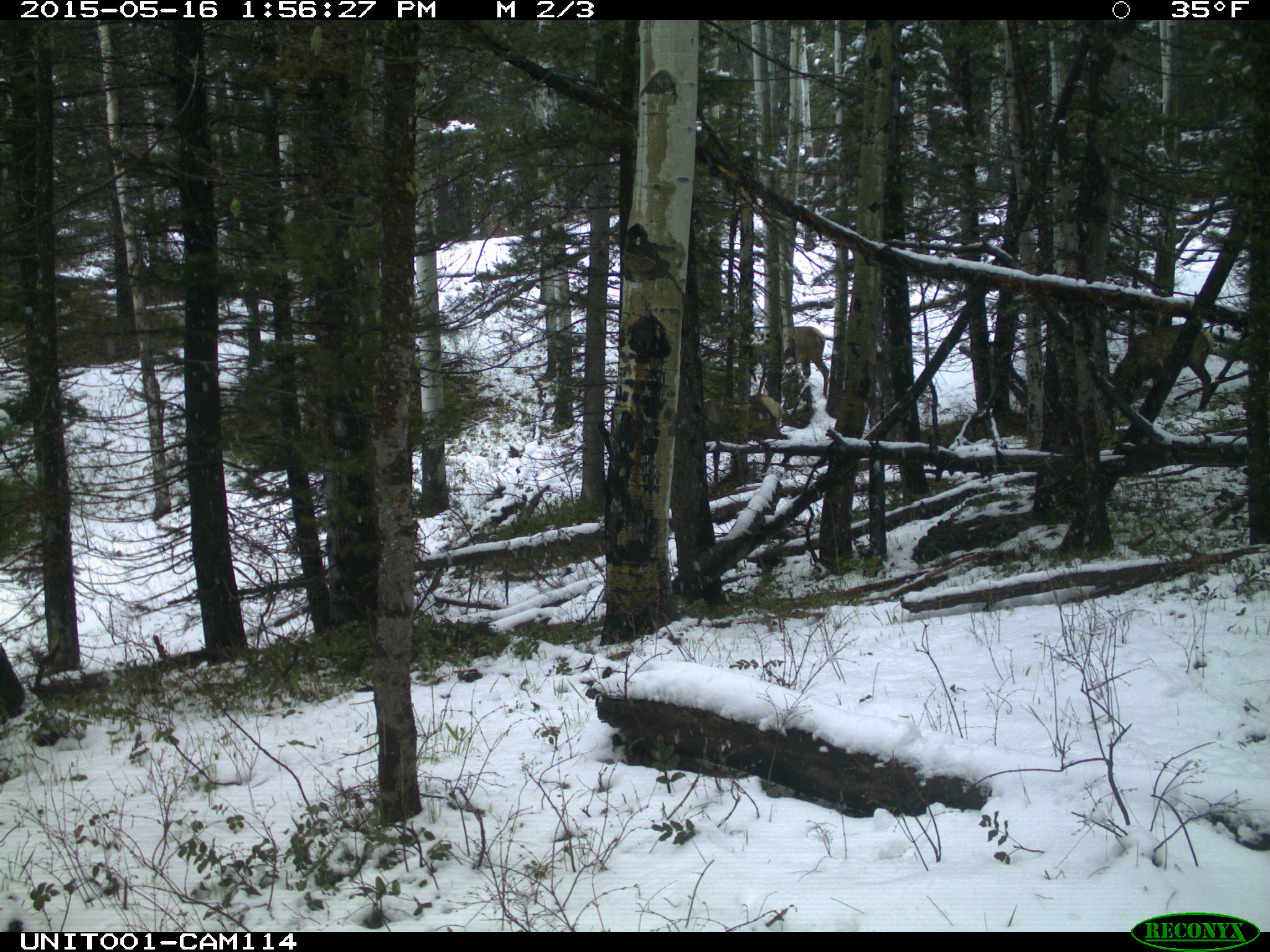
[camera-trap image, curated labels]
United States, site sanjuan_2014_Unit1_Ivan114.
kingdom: Animalia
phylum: Chordata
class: Mammalia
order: Artiodactyla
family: Cervidae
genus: Cervus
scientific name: Cervus elaphus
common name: red deer